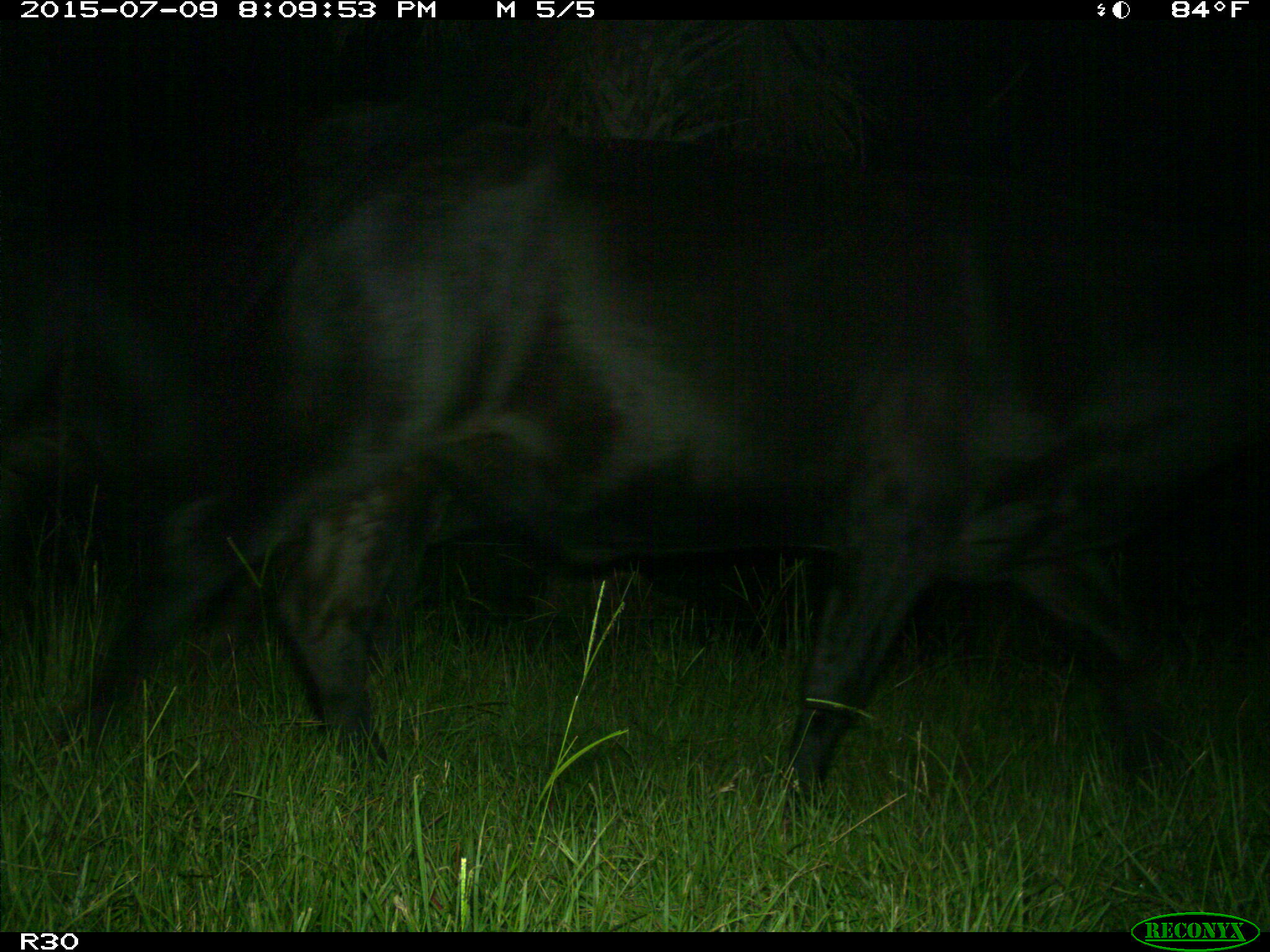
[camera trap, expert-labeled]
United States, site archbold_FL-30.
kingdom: Animalia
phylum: Chordata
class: Mammalia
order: Artiodactyla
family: Bovidae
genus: Bos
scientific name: Bos taurus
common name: domestic cow